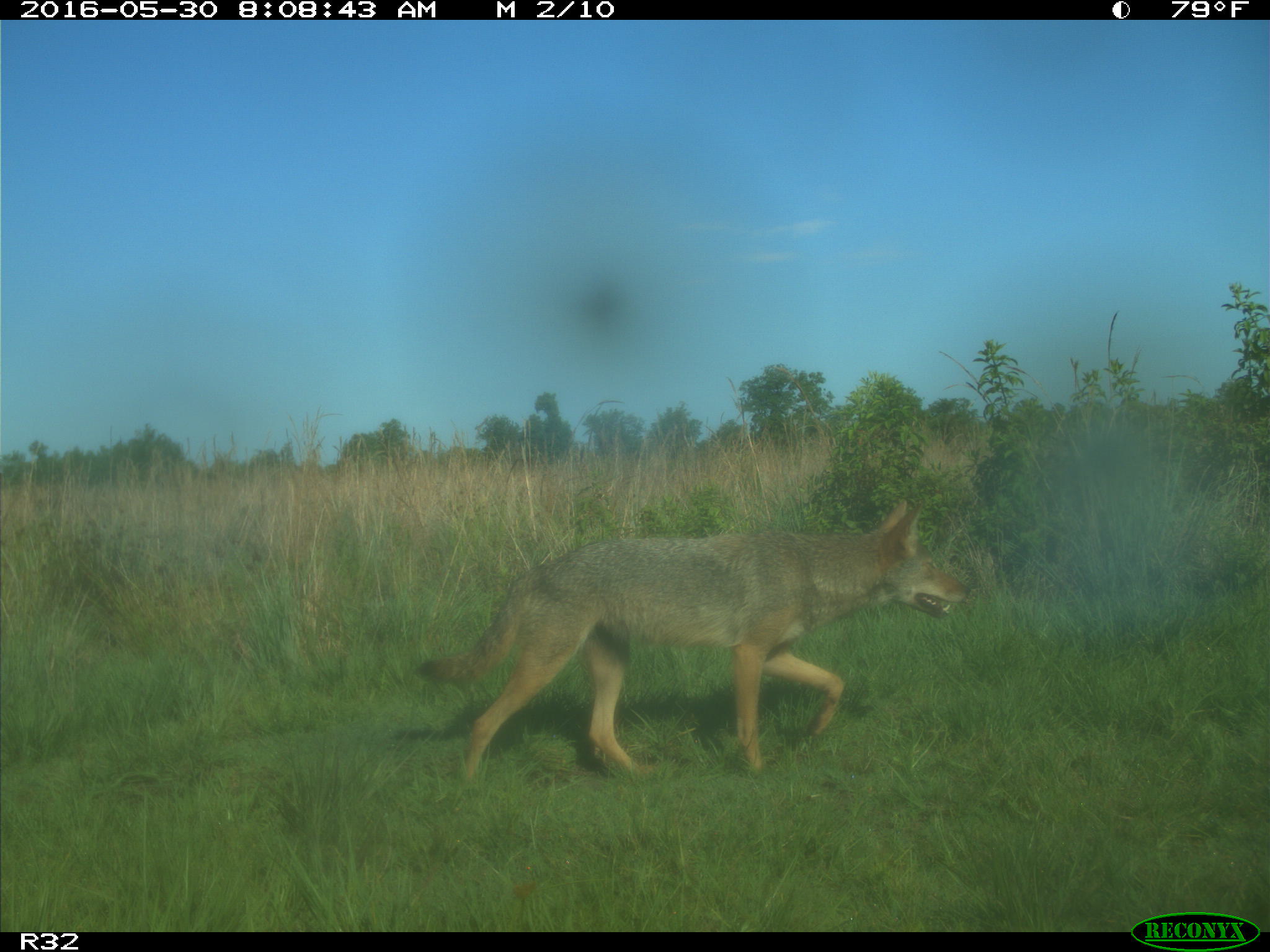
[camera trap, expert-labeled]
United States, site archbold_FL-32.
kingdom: Animalia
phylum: Chordata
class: Mammalia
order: Carnivora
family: Canidae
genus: Canis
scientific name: Canis latrans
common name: coyote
Canis latrans (coyote).